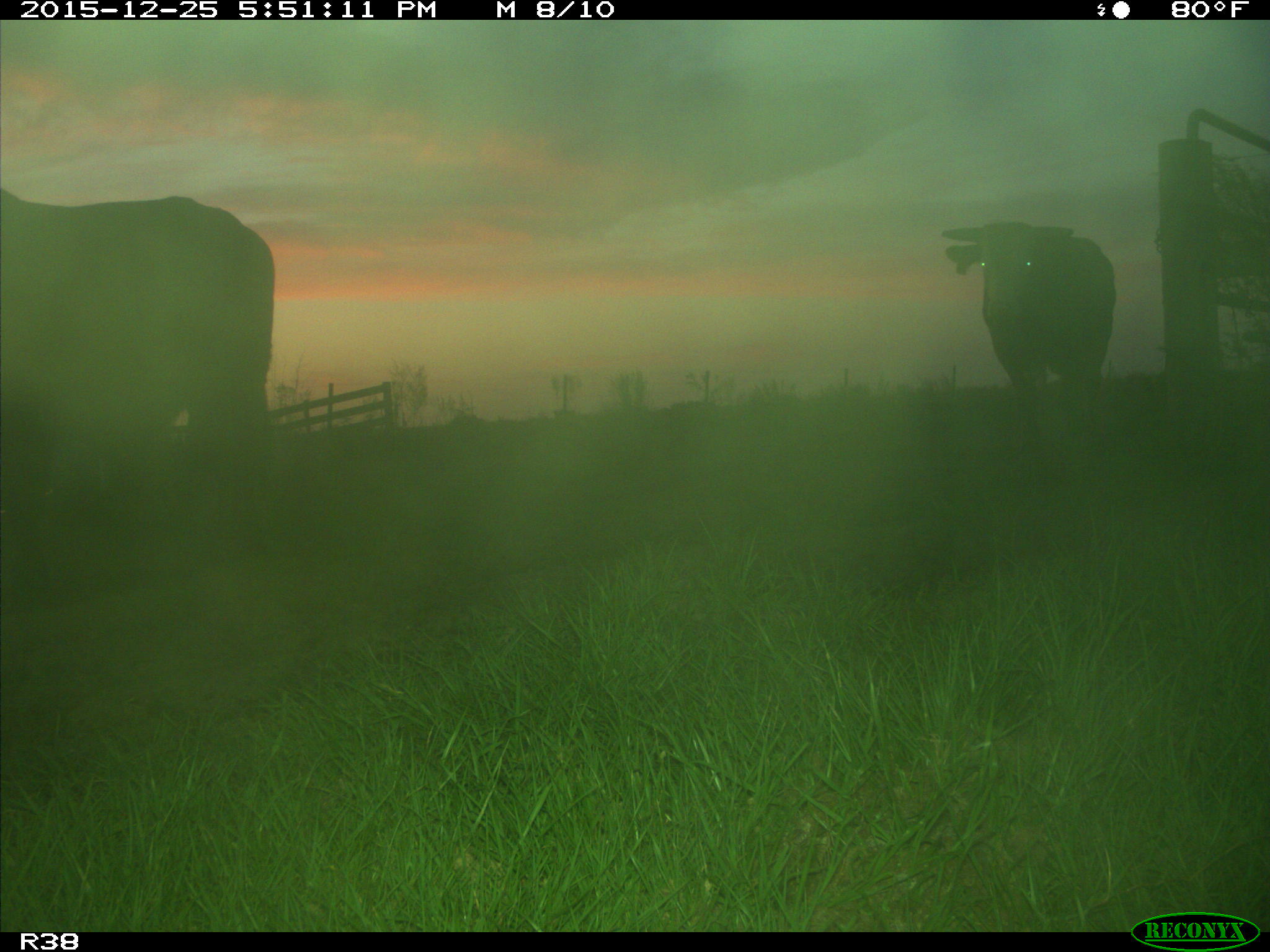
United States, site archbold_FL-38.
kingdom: Animalia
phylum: Chordata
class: Mammalia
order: Artiodactyla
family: Bovidae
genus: Bos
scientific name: Bos taurus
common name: domestic cow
Bos taurus (domestic cow).